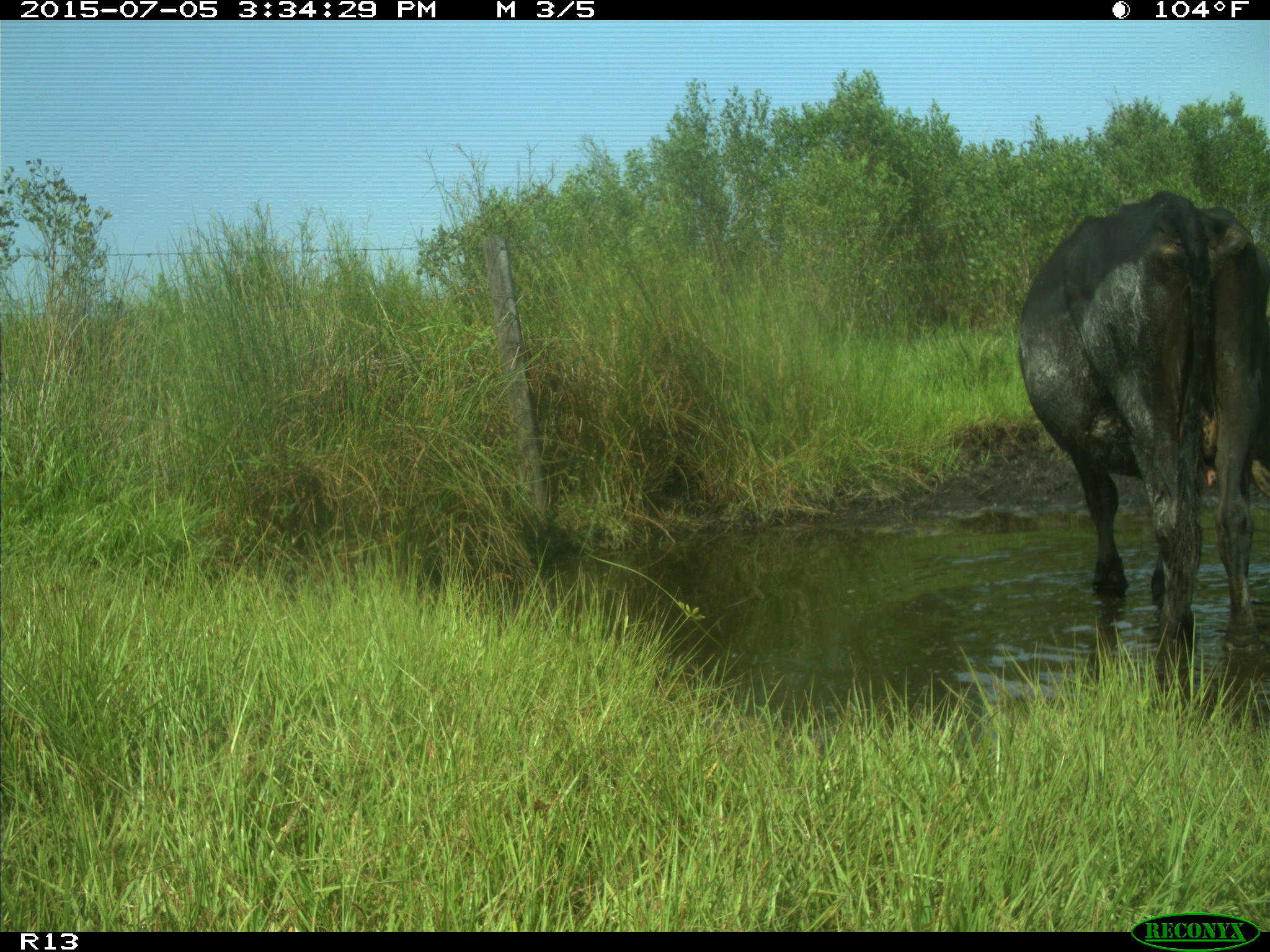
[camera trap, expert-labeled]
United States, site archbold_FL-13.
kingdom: Animalia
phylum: Chordata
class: Mammalia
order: Artiodactyla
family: Bovidae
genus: Bos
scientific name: Bos taurus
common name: domestic cow